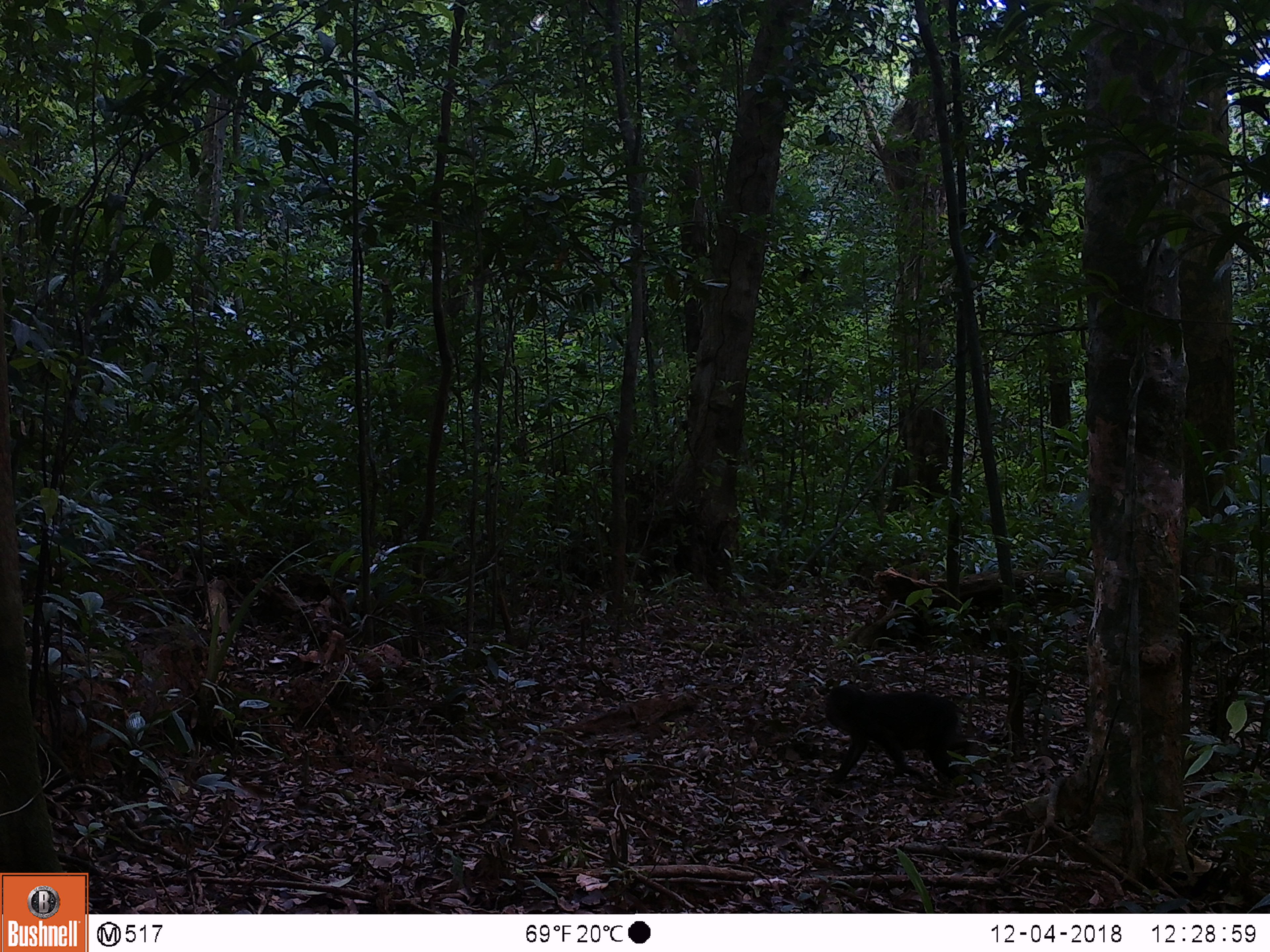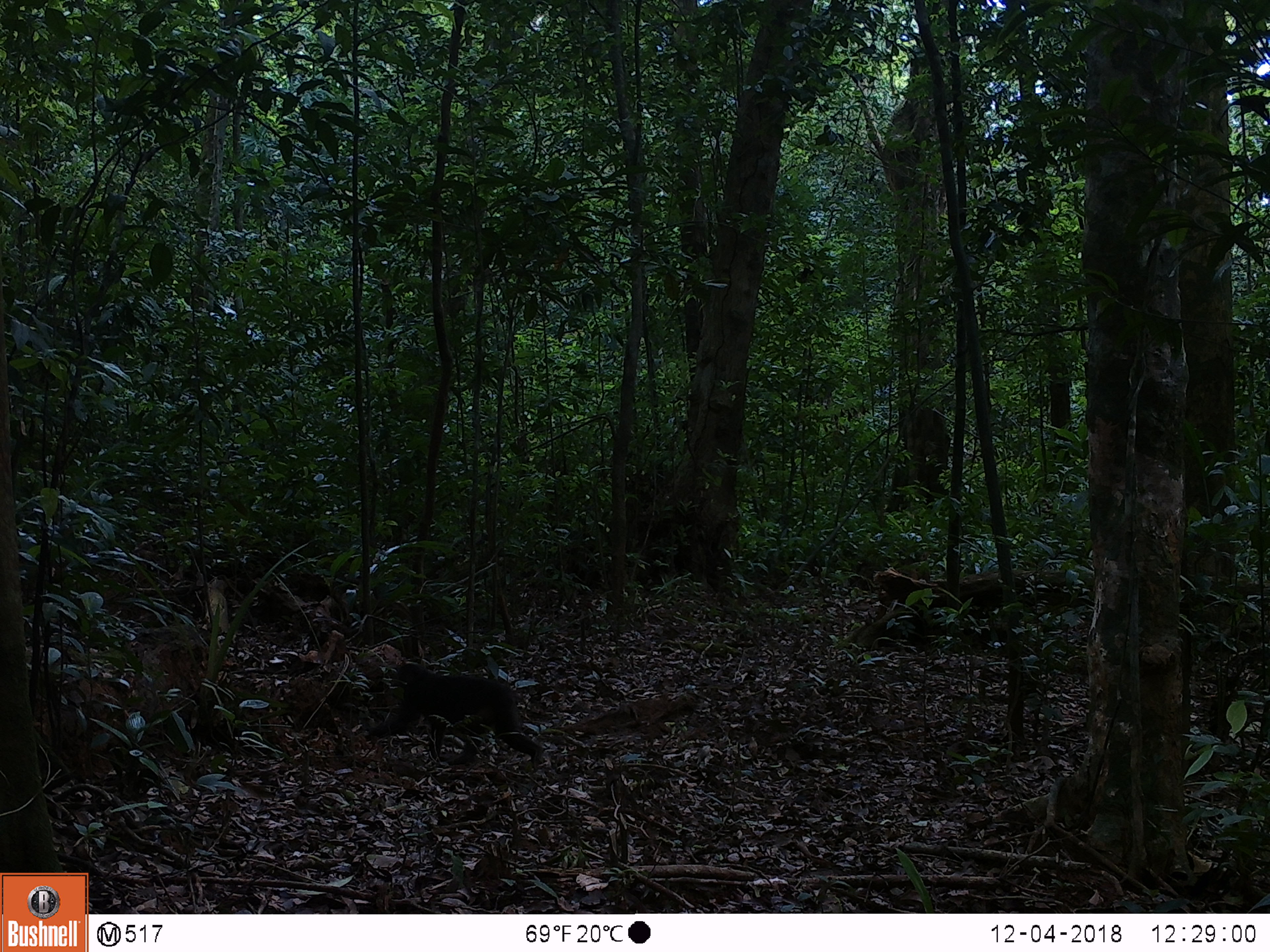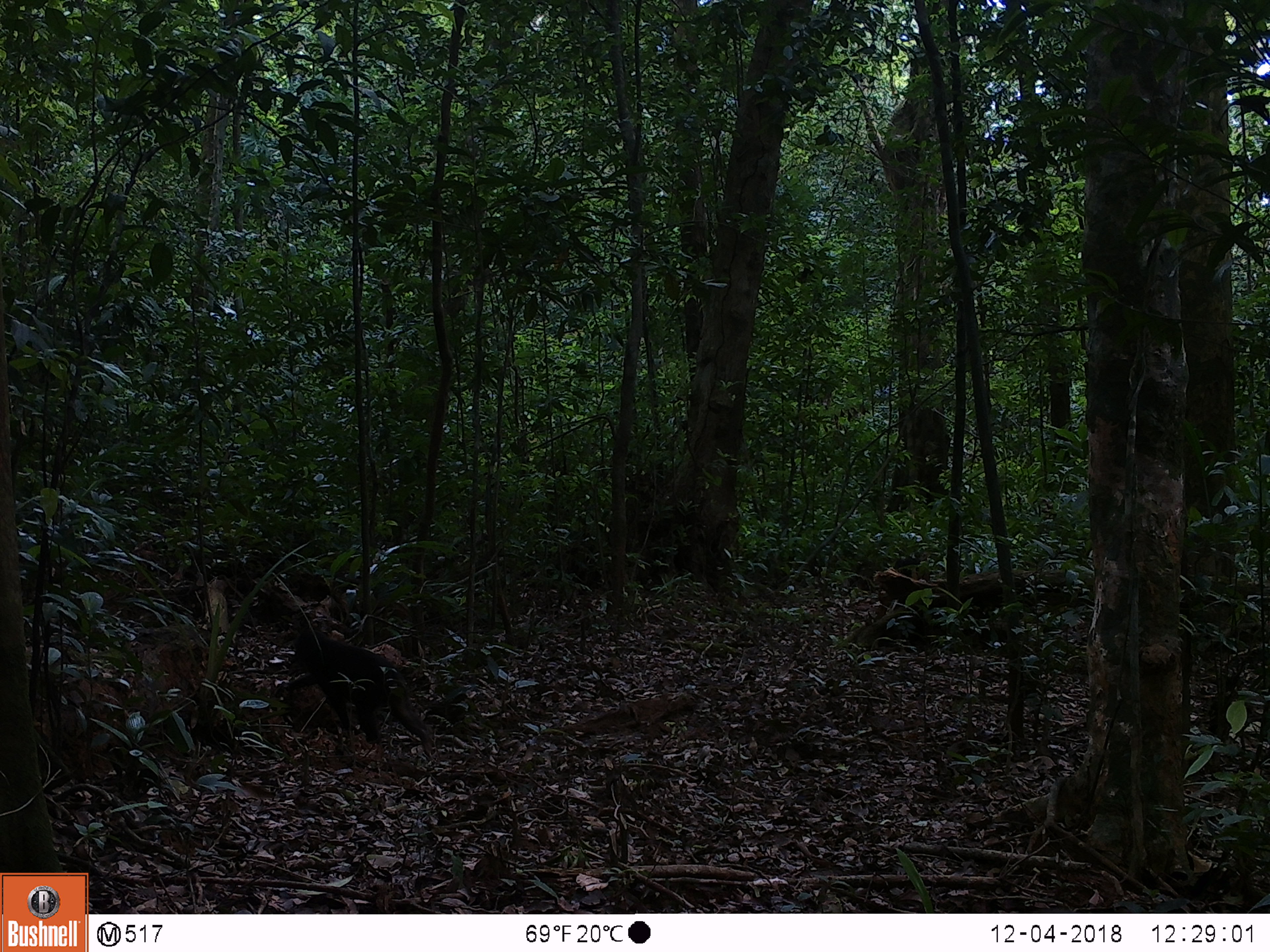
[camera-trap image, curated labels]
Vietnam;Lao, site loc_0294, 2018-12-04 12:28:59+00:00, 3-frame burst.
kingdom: Animalia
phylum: Chordata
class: Mammalia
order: Primates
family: Cercopithecidae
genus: Macaca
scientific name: Macaca arctoides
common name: stump-tailed macaque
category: stump tailed macaque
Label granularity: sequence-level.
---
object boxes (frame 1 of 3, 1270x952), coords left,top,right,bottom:
stump tailed macaque: 824,684,967,783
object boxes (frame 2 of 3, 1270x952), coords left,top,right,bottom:
stump tailed macaque: 369,662,543,765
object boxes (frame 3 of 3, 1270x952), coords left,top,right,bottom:
stump tailed macaque: 278,630,433,753